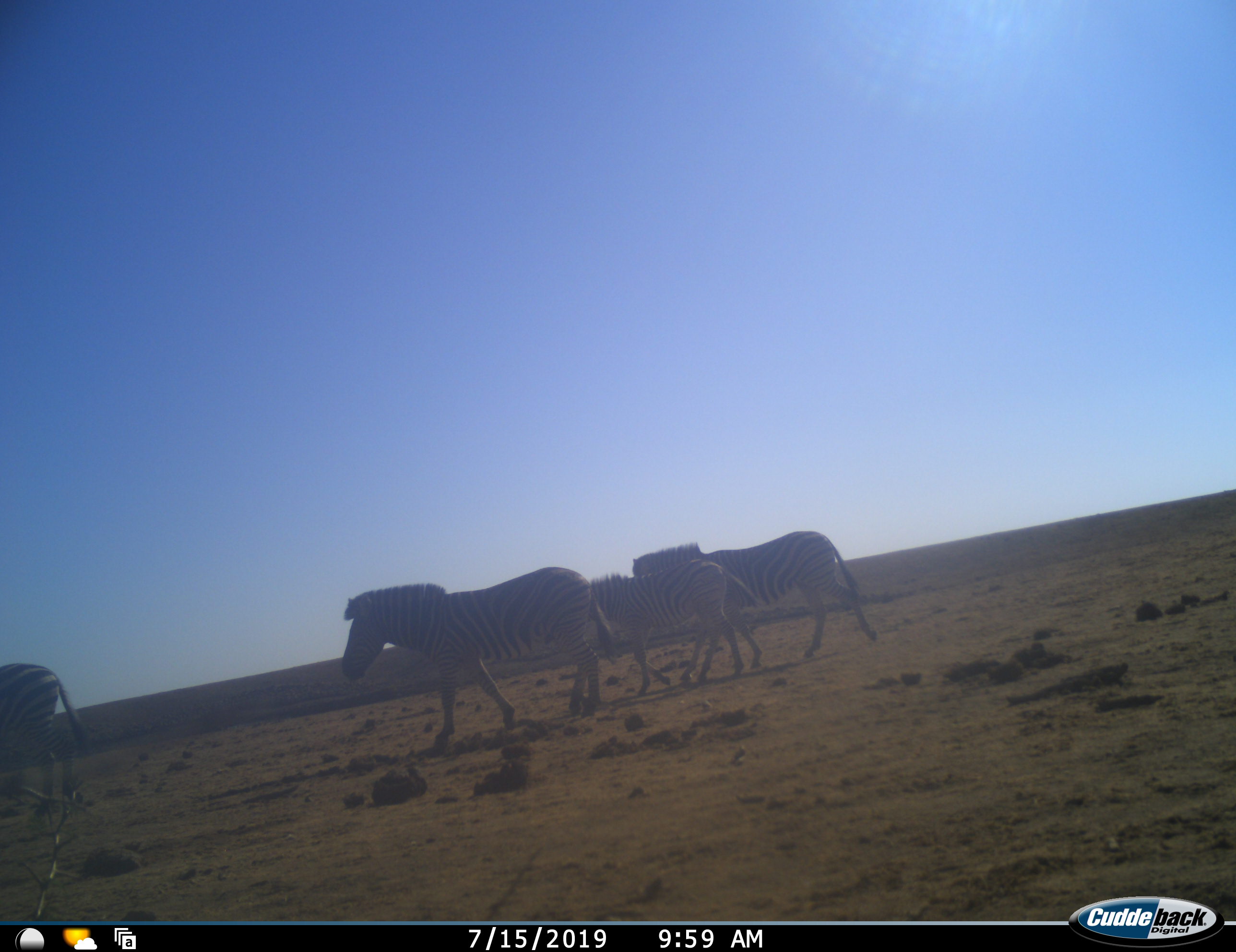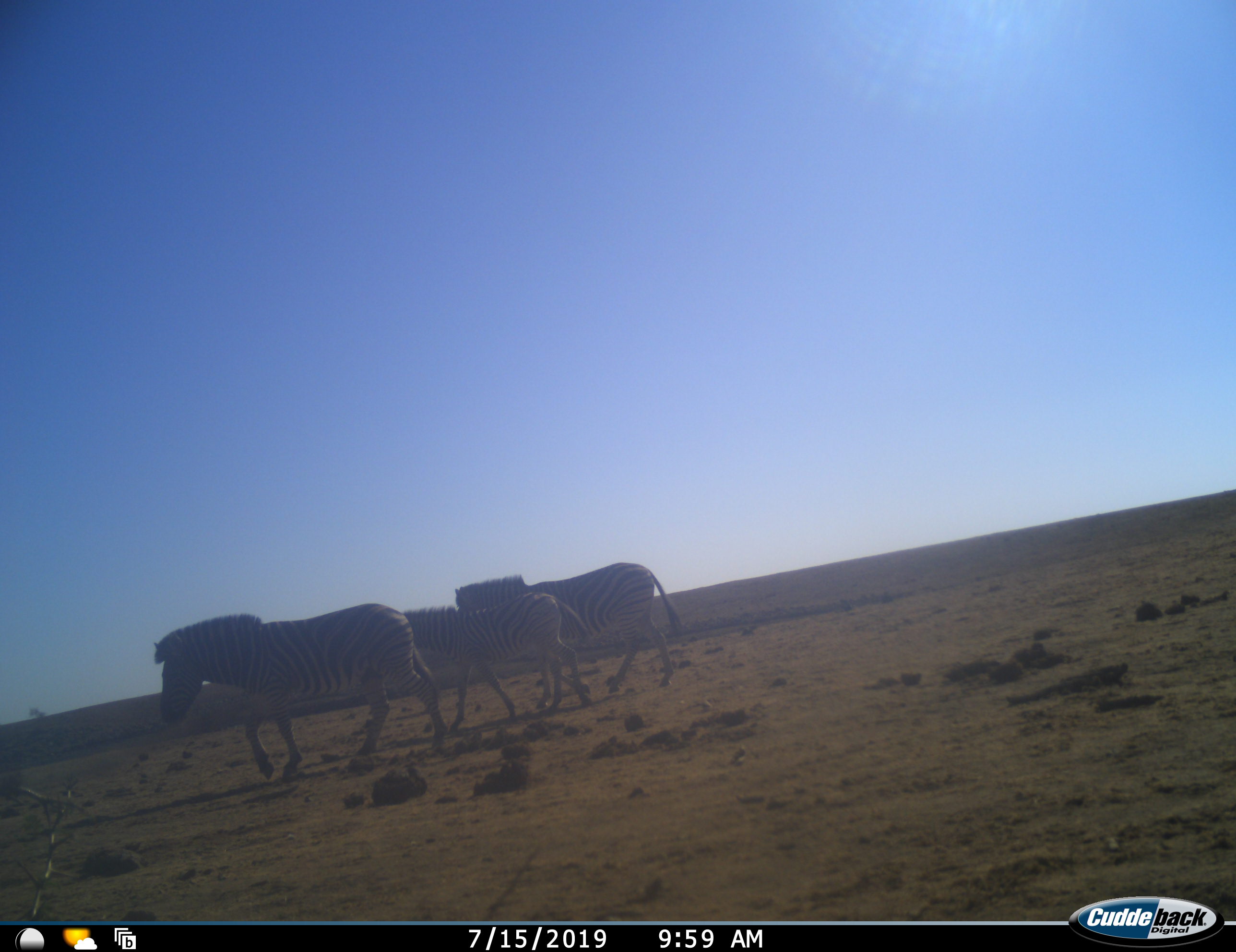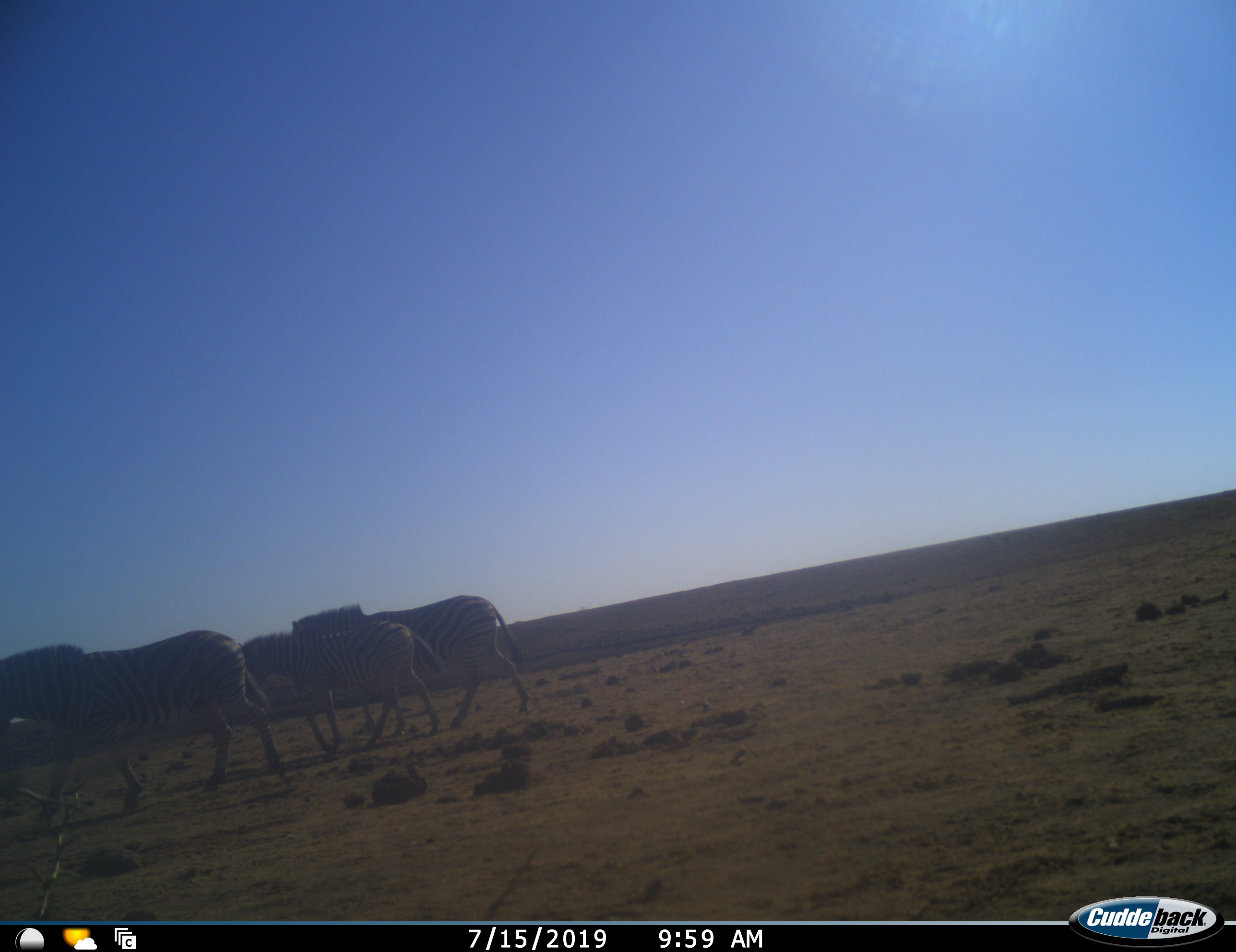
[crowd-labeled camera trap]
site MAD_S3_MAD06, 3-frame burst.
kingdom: Animalia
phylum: Chordata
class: Mammalia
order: Perissodactyla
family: Equidae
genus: Equus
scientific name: Equus quagga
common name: plains zebra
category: zebraplains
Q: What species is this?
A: Zebraplains (plains zebra) (Equus quagga).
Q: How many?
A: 4.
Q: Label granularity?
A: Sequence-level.